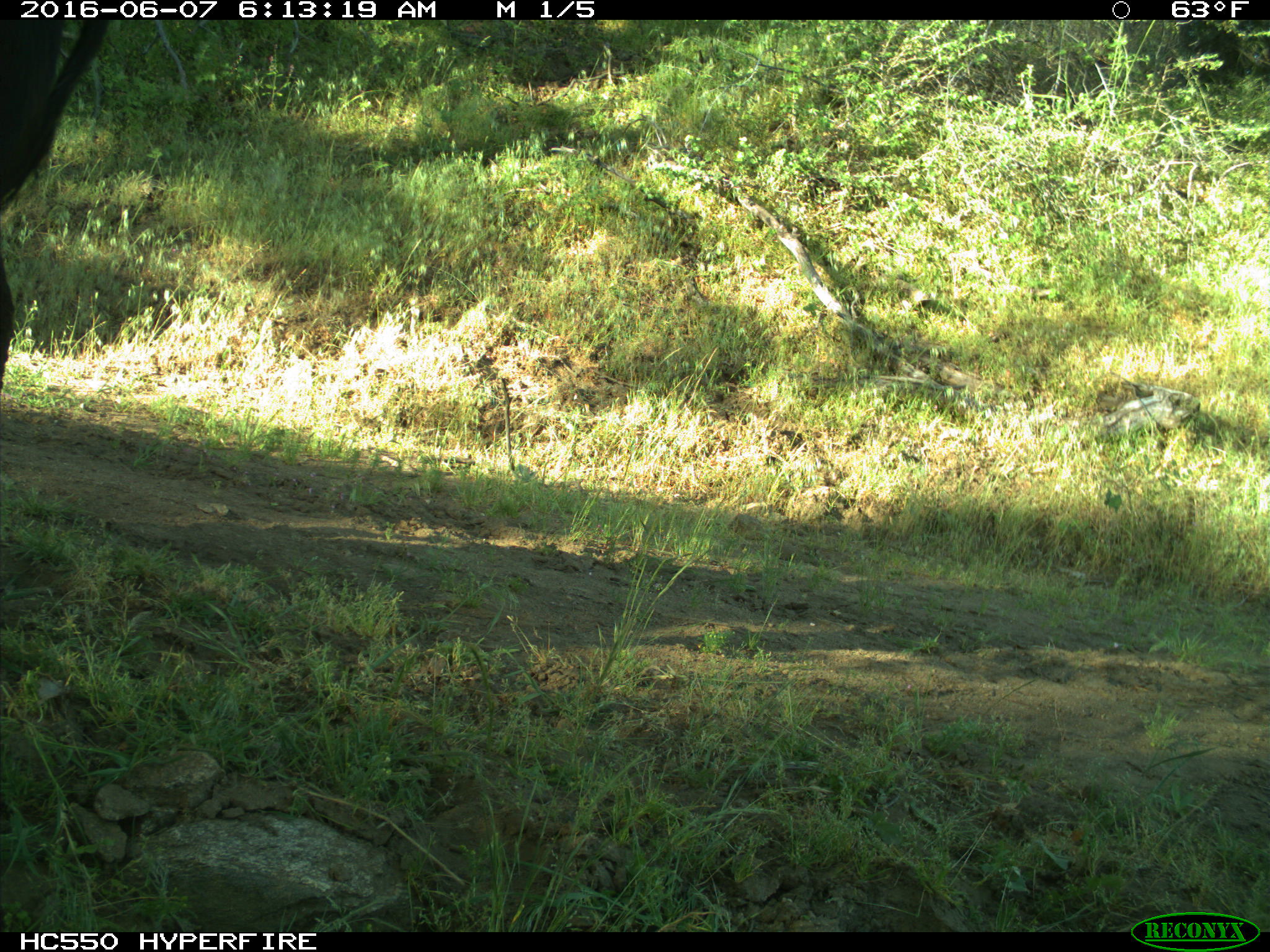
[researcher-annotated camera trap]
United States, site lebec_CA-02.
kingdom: Animalia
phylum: Chordata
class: Mammalia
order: Artiodactyla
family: Bovidae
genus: Bos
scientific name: Bos taurus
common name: domestic cow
Bos taurus (domestic cow).